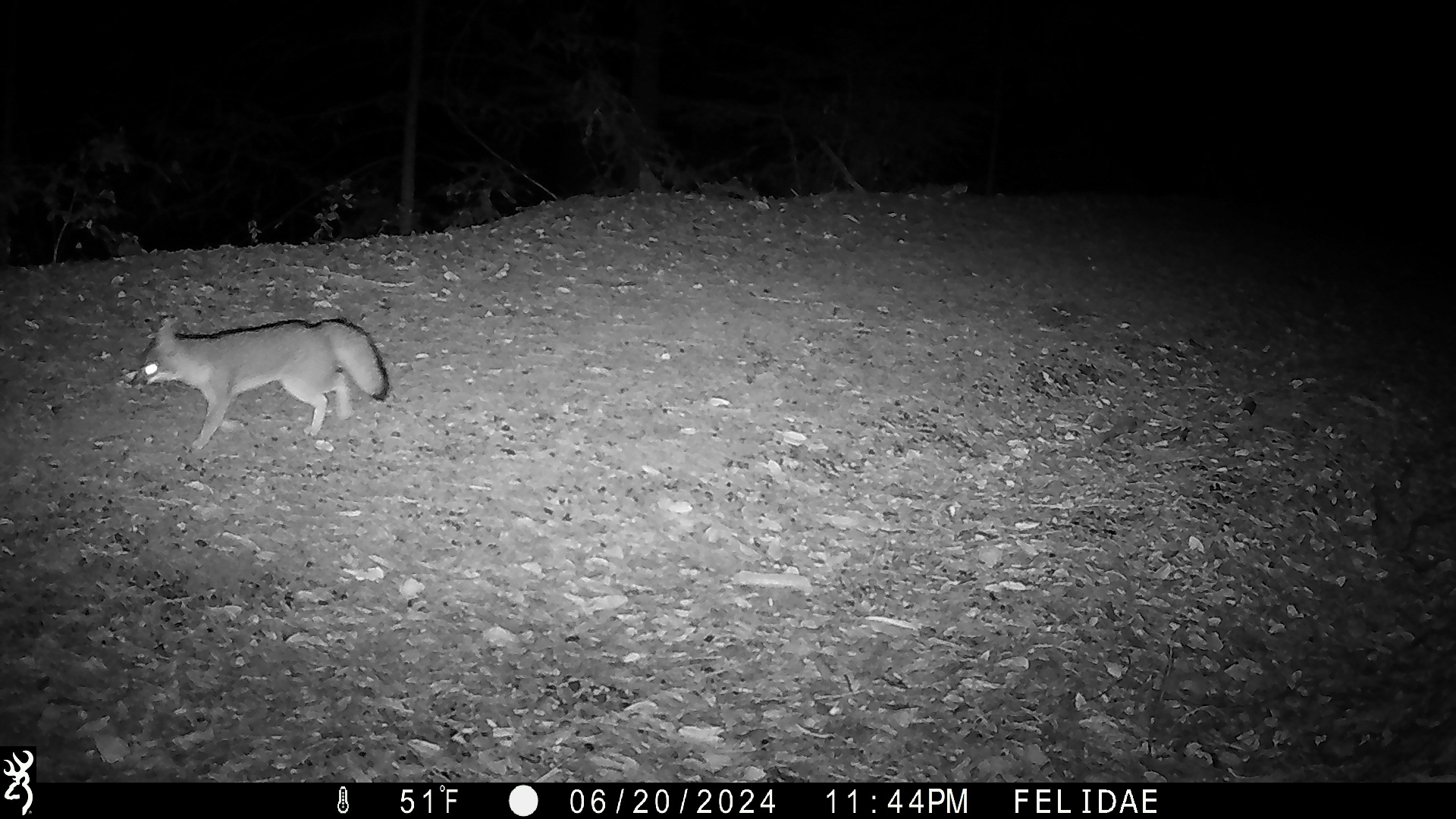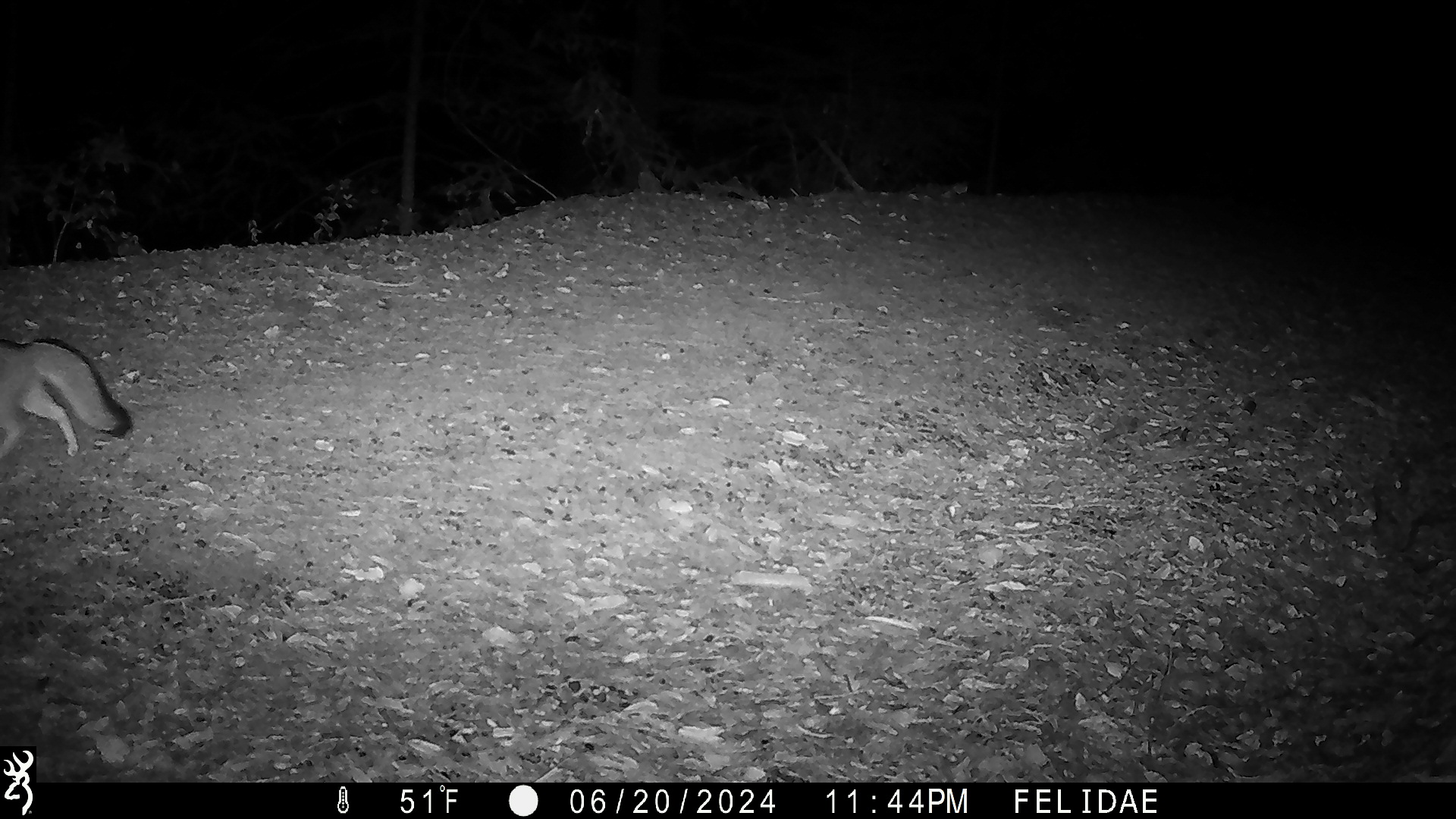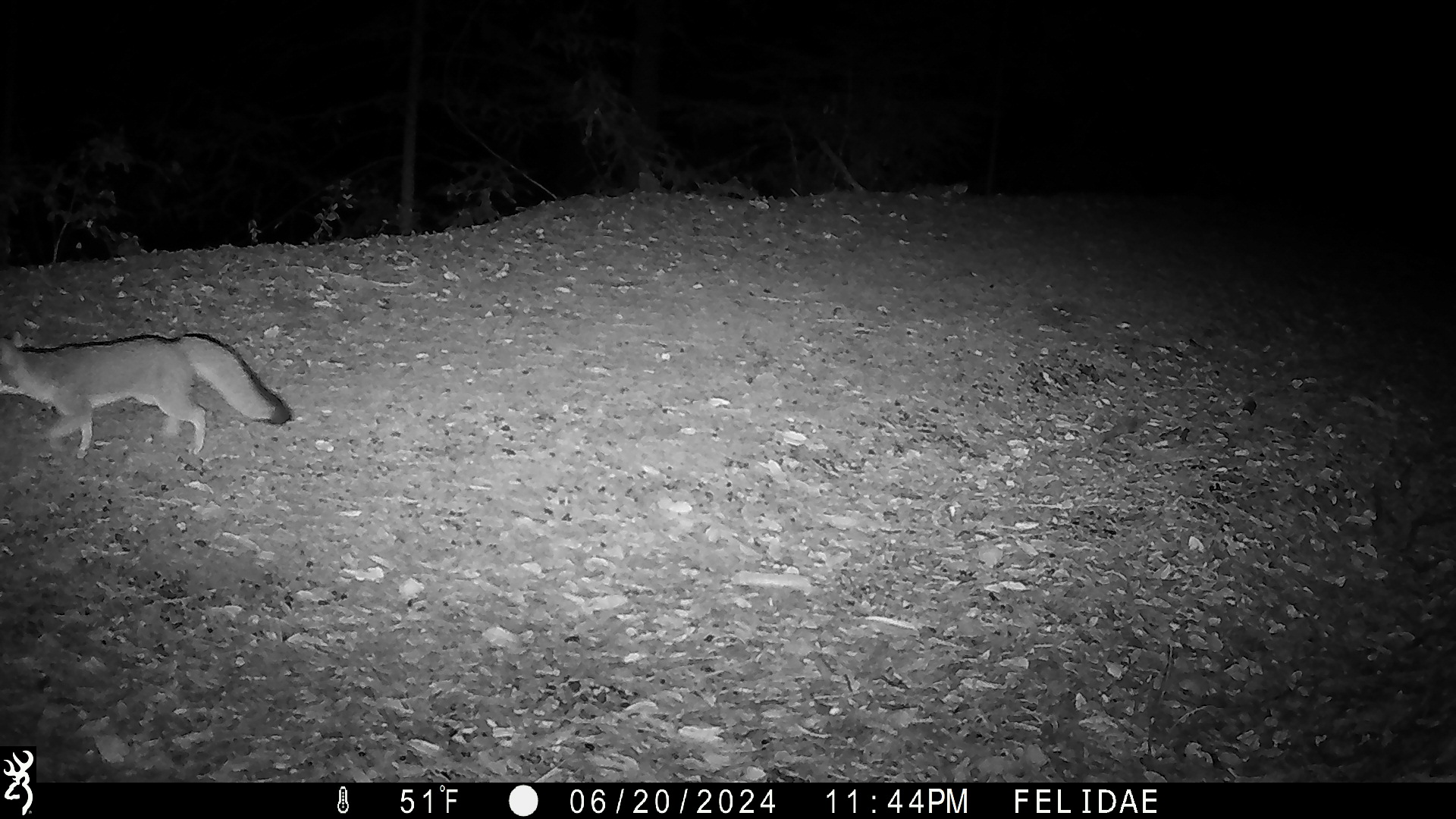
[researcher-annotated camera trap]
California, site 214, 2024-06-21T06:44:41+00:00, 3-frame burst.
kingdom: Animalia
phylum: Chordata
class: Mammalia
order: Carnivora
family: Canidae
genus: Urocyon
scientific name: Urocyon cinereoargenteus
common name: gray fox